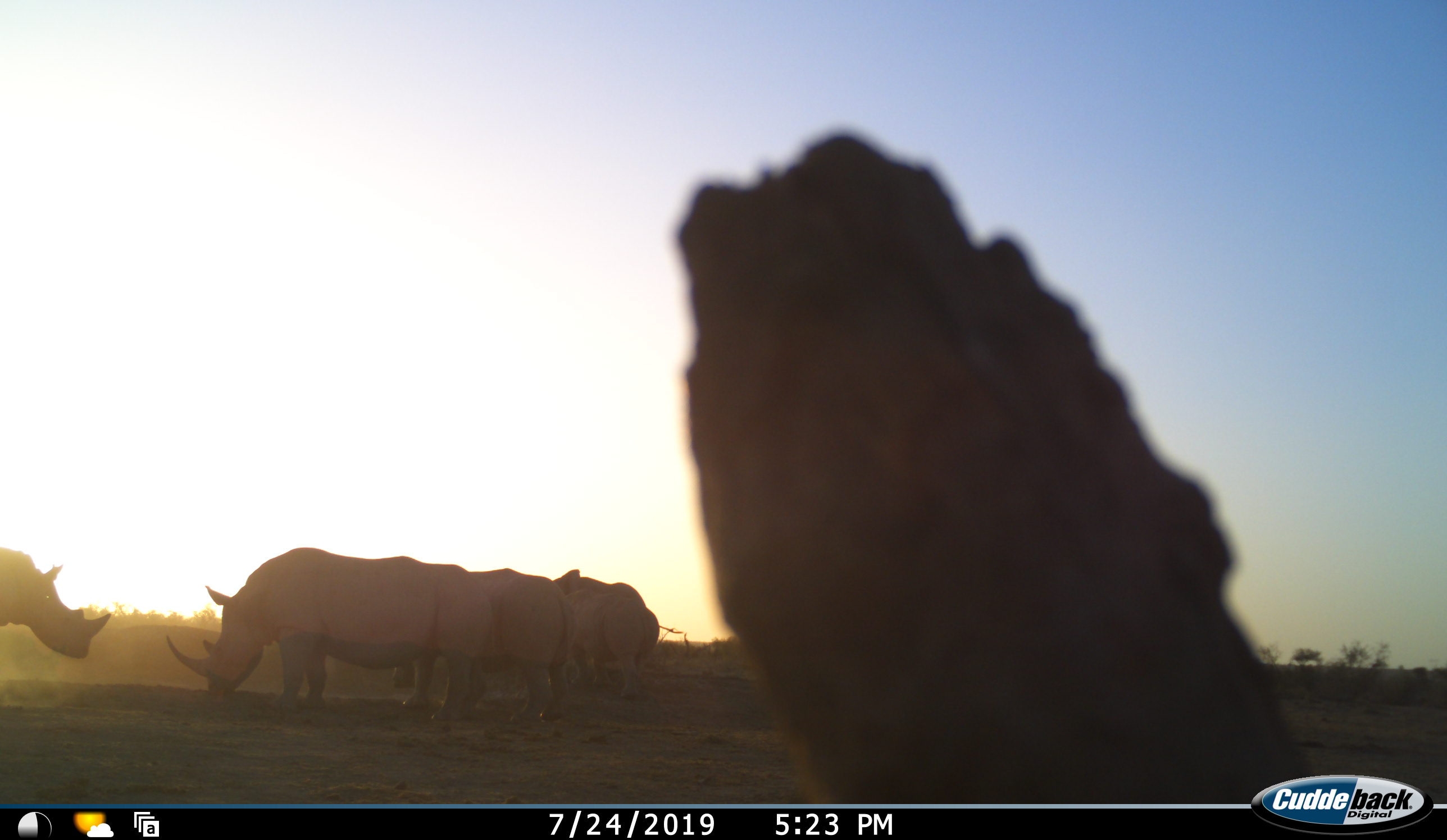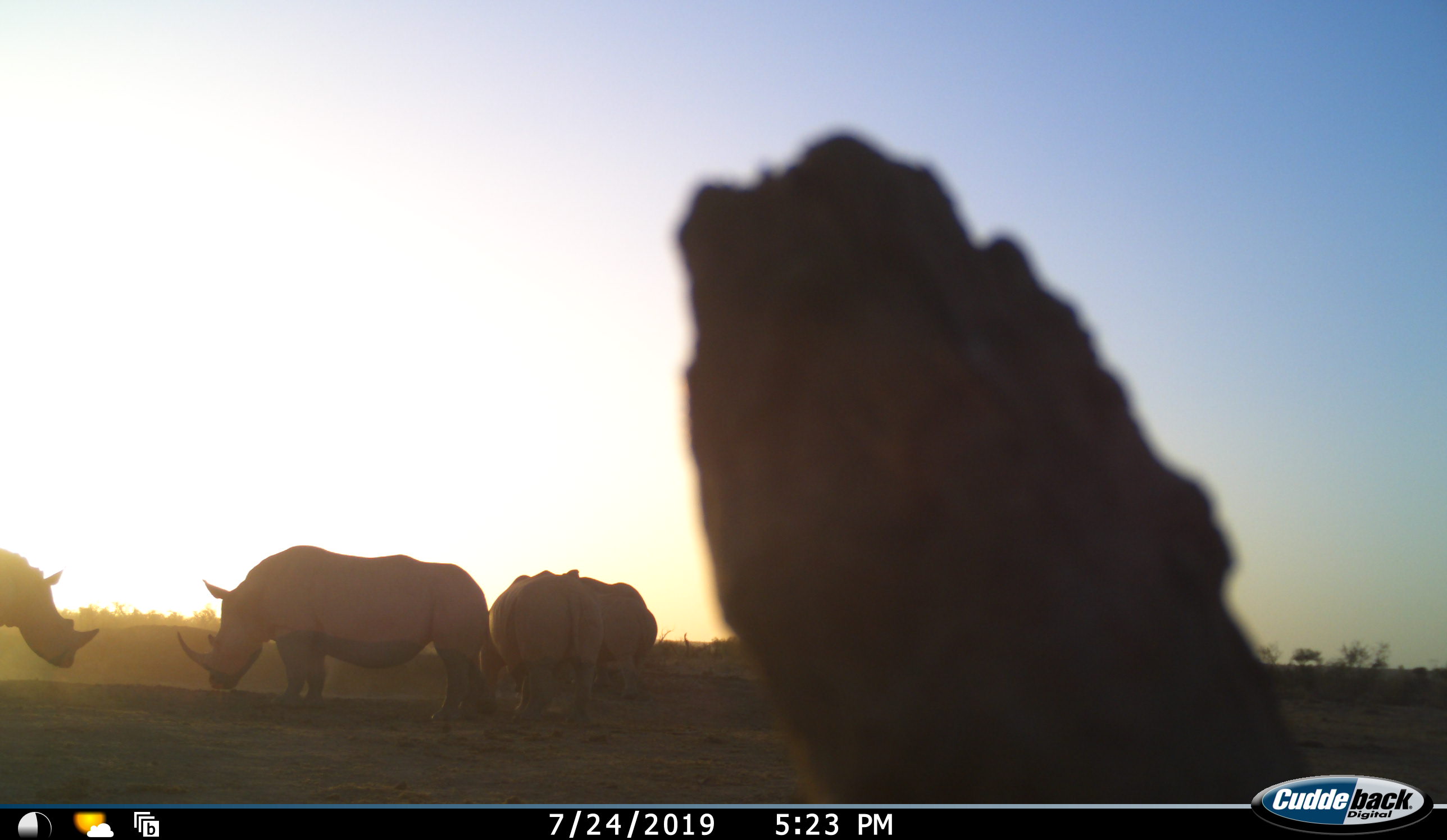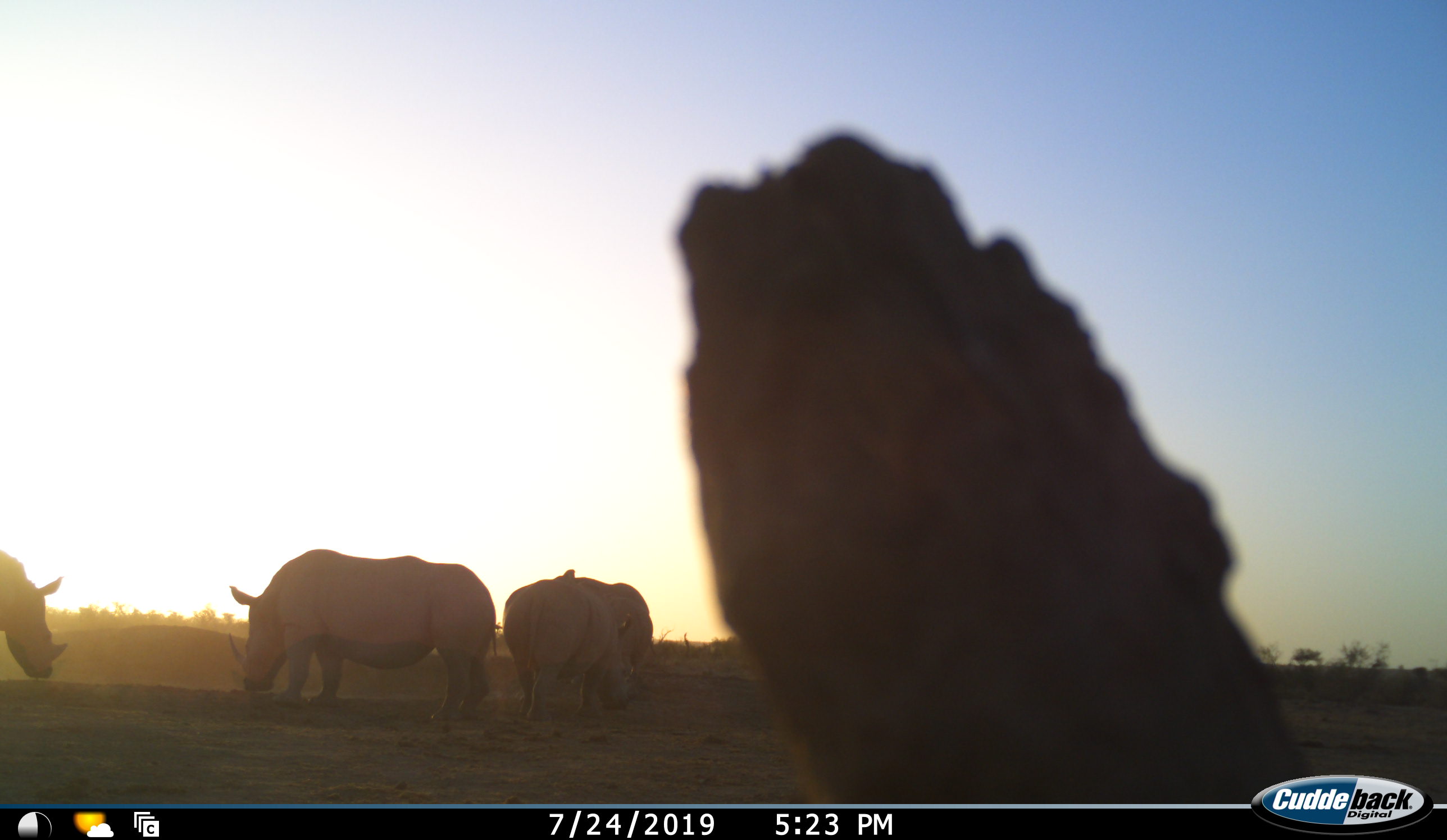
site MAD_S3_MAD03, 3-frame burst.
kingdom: Animalia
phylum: Chordata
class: Mammalia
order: Perissodactyla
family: Rhinocerotidae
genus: Ceratotherium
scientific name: Ceratotherium simum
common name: white rhinoceros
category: rhinoceroswhite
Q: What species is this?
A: Rhinoceroswhite (white rhinoceros) (Ceratotherium simum).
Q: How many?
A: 4.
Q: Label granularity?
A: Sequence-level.